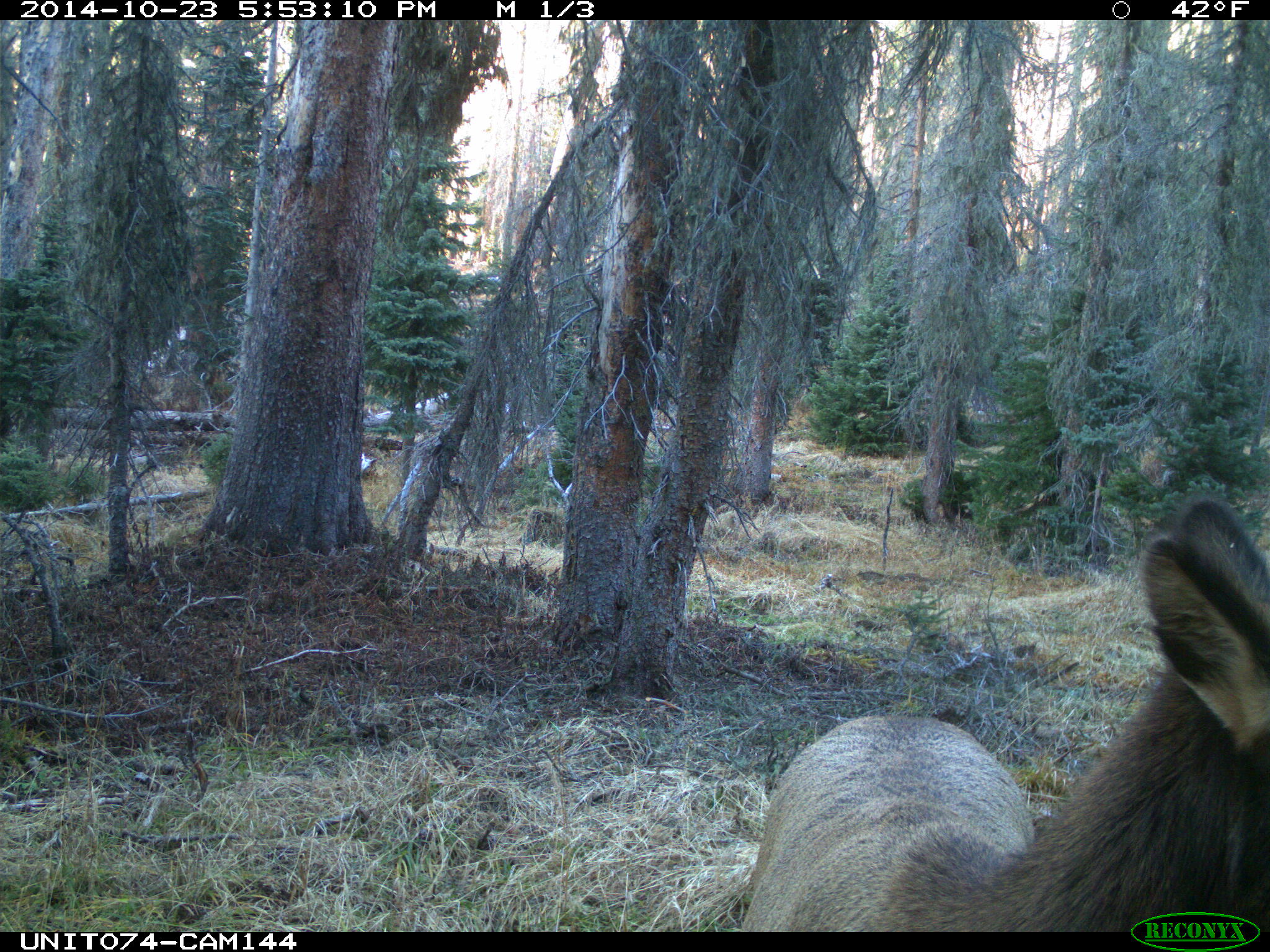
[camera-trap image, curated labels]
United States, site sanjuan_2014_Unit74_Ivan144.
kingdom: Animalia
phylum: Chordata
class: Mammalia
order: Artiodactyla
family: Cervidae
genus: Cervus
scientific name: Cervus elaphus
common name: red deer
Cervus elaphus (red deer).